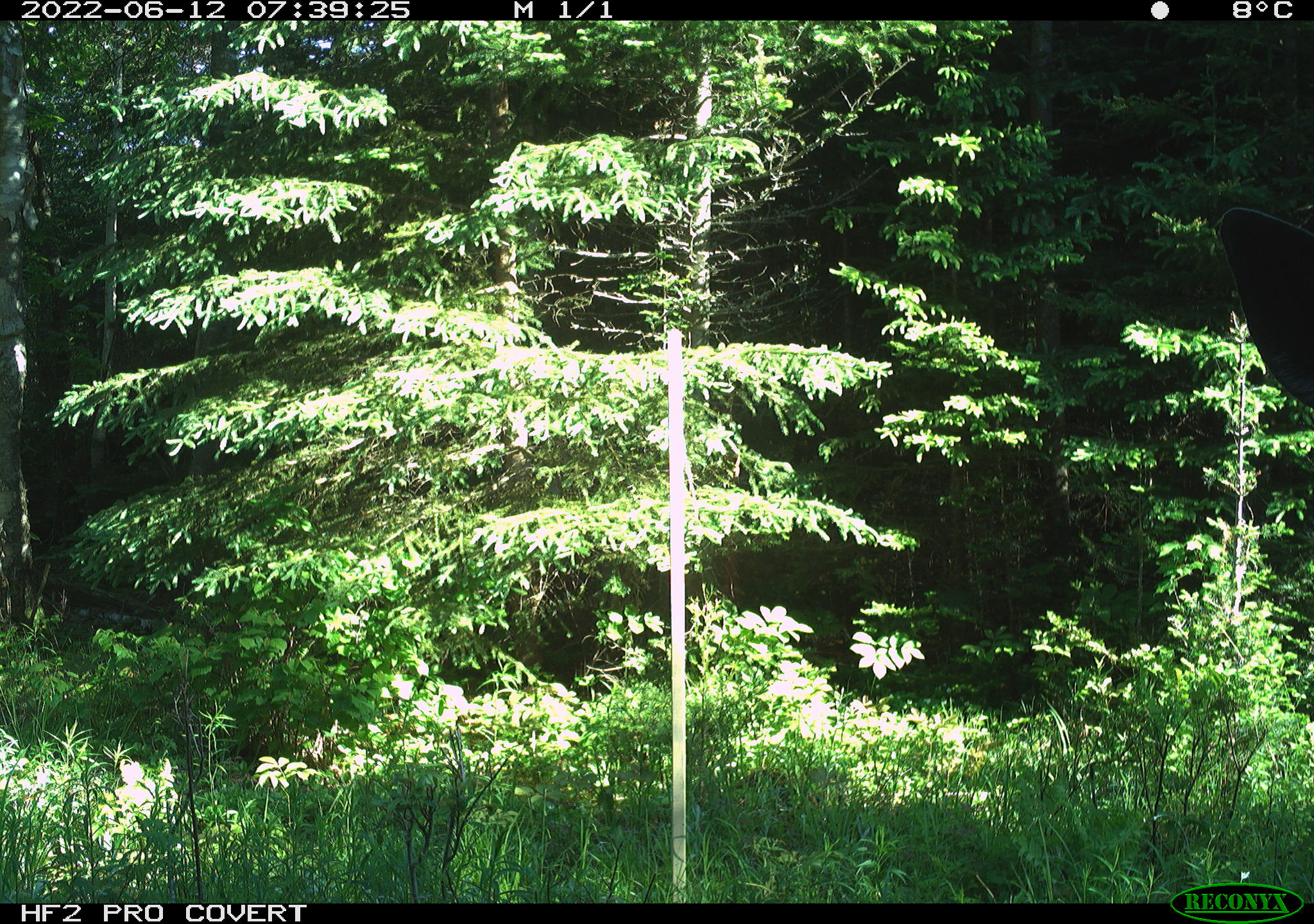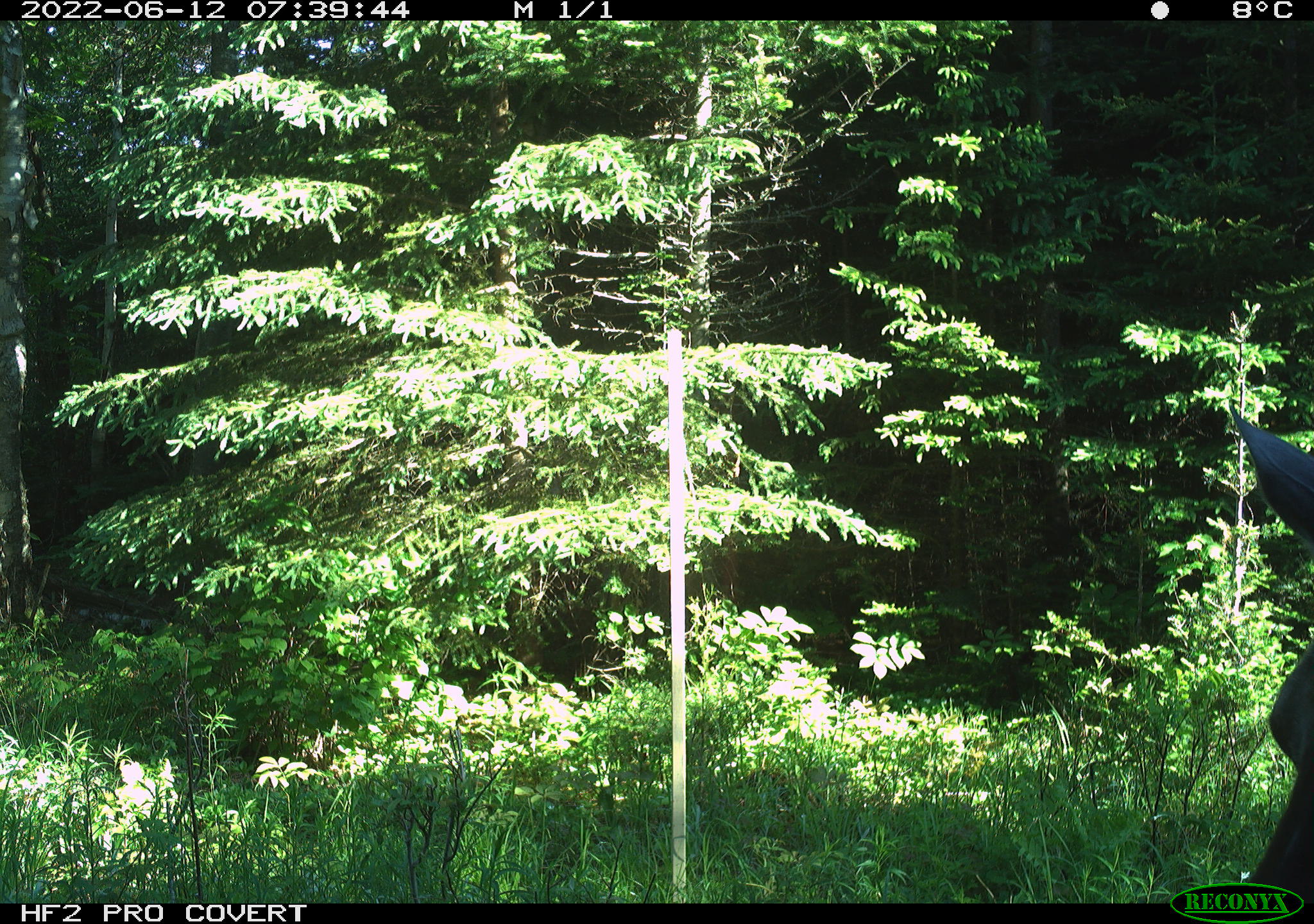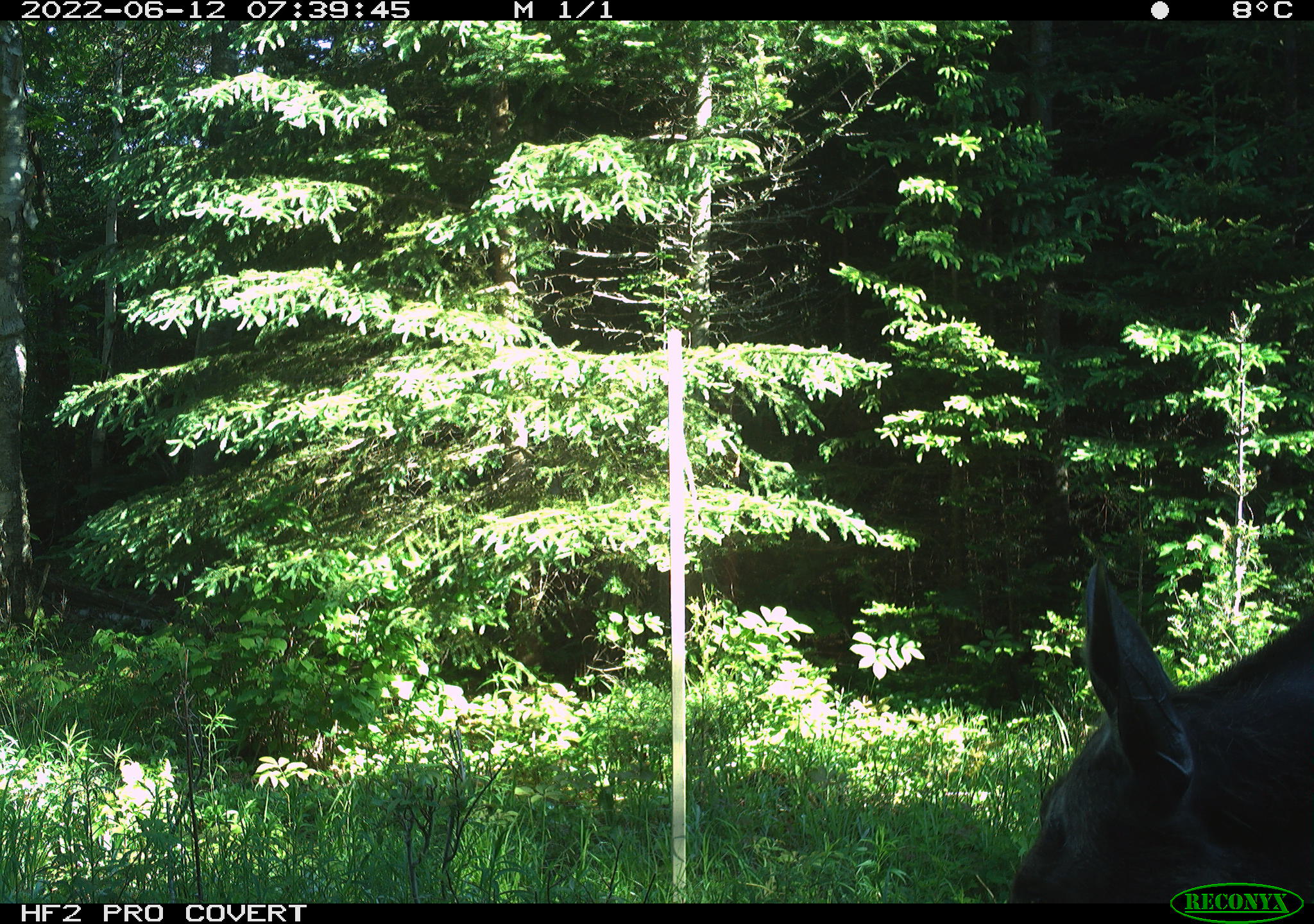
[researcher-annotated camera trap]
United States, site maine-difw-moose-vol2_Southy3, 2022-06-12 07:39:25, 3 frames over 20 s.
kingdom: Animalia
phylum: Chordata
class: Mammalia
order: Artiodactyla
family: Cervidae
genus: Alces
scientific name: Alces alces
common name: moose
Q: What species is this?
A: Moose (Alces alces).